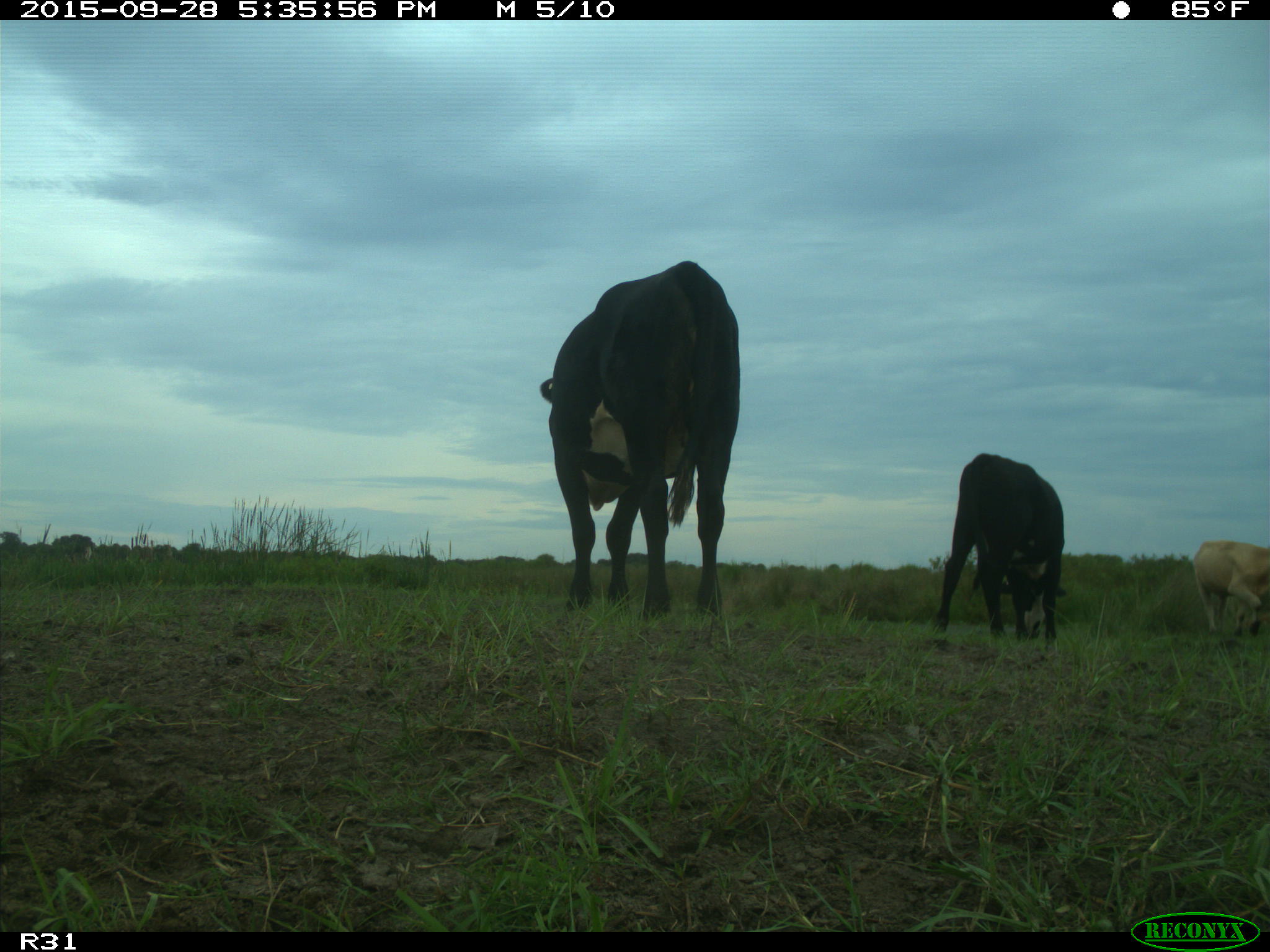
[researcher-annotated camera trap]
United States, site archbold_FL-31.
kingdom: Animalia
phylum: Chordata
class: Mammalia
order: Artiodactyla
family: Bovidae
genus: Bos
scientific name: Bos taurus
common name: domestic cow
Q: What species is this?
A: Bos taurus (domestic cow).